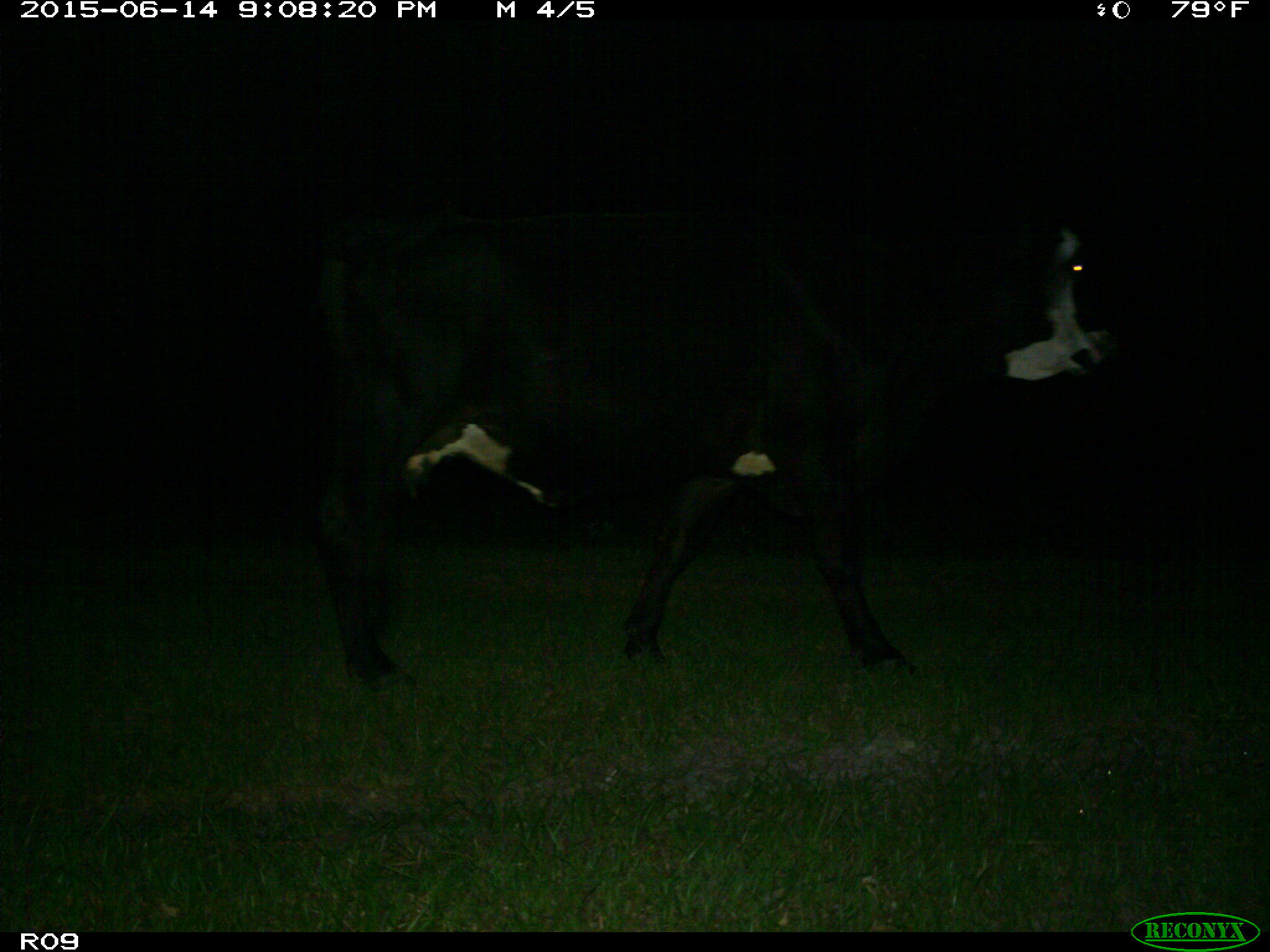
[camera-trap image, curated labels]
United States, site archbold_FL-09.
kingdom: Animalia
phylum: Chordata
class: Mammalia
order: Artiodactyla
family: Bovidae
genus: Bos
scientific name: Bos taurus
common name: domestic cow